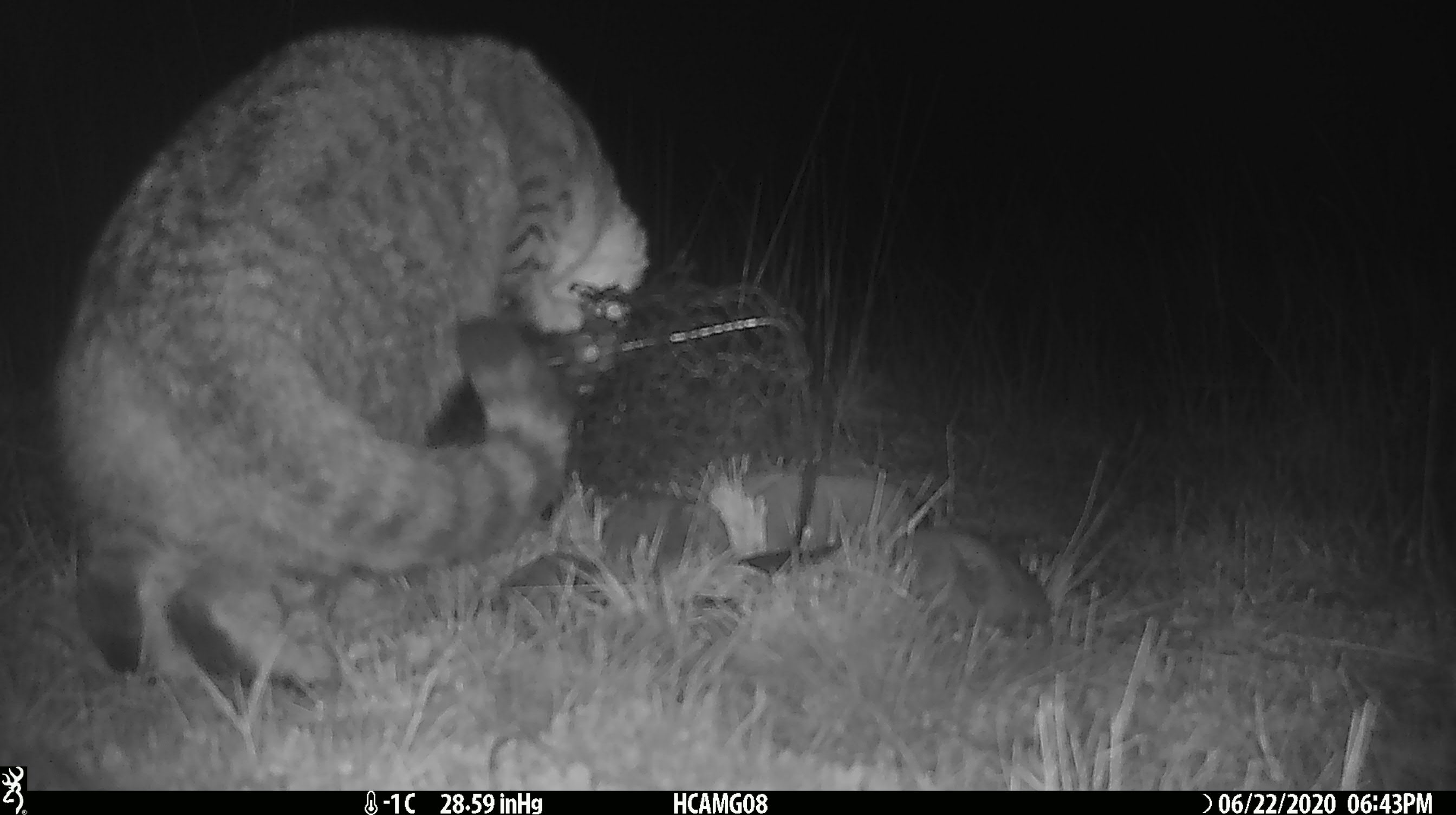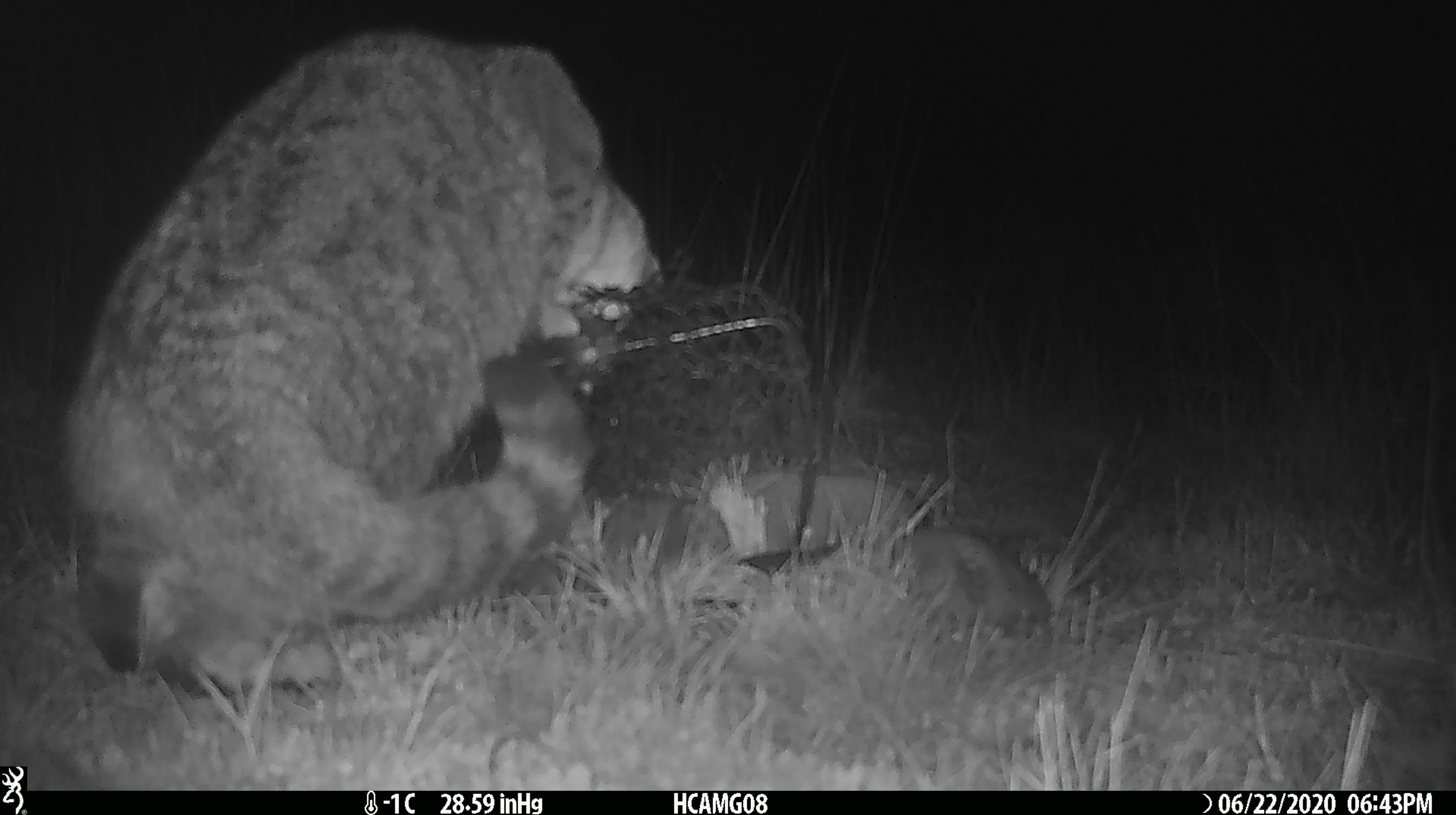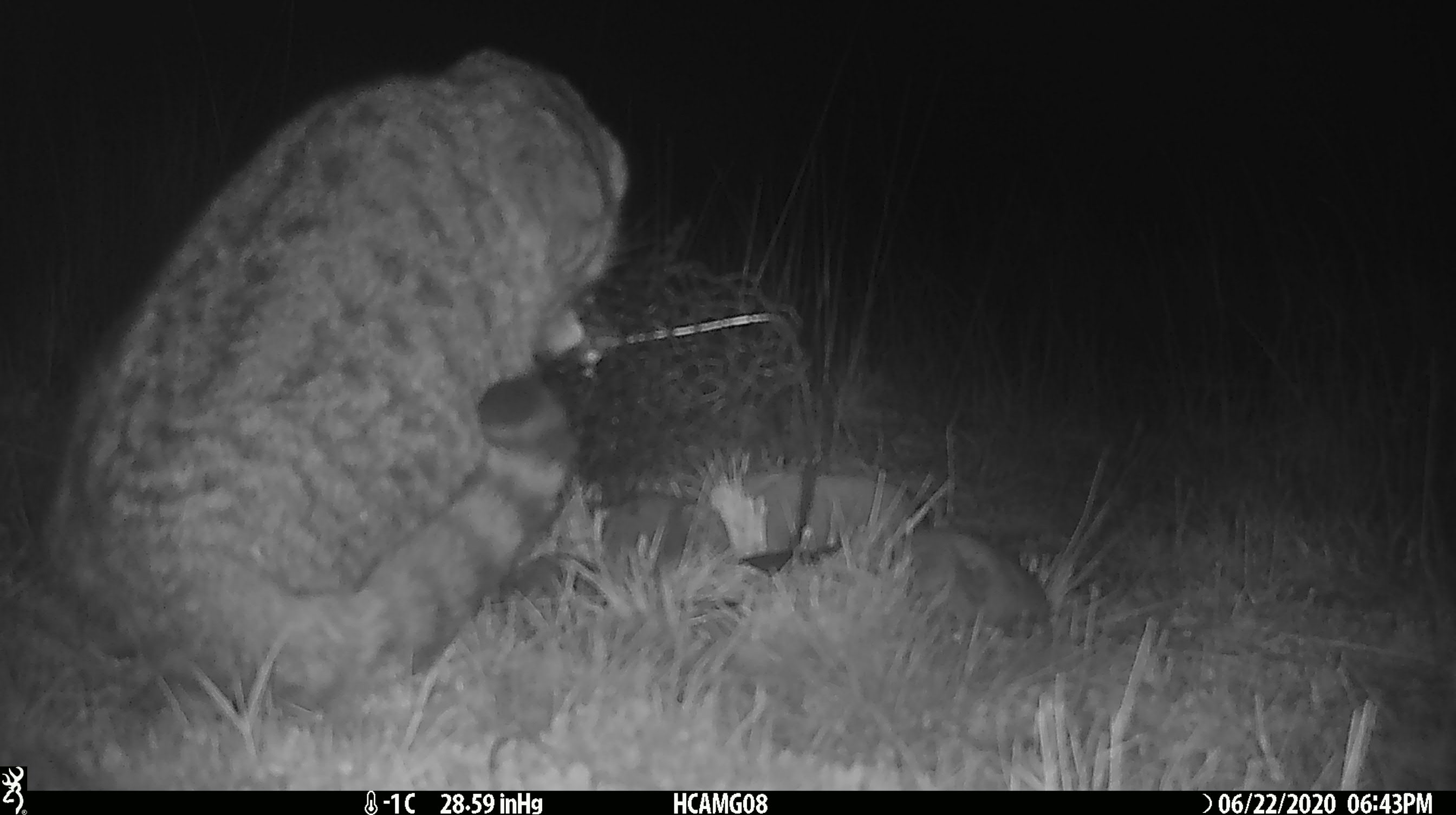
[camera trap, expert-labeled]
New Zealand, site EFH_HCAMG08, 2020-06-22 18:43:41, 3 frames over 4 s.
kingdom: Animalia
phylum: Chordata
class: Mammalia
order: Carnivora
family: Felidae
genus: Felis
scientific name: Felis catus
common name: domestic cat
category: cat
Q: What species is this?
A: Cat (domestic cat) (Felis catus).